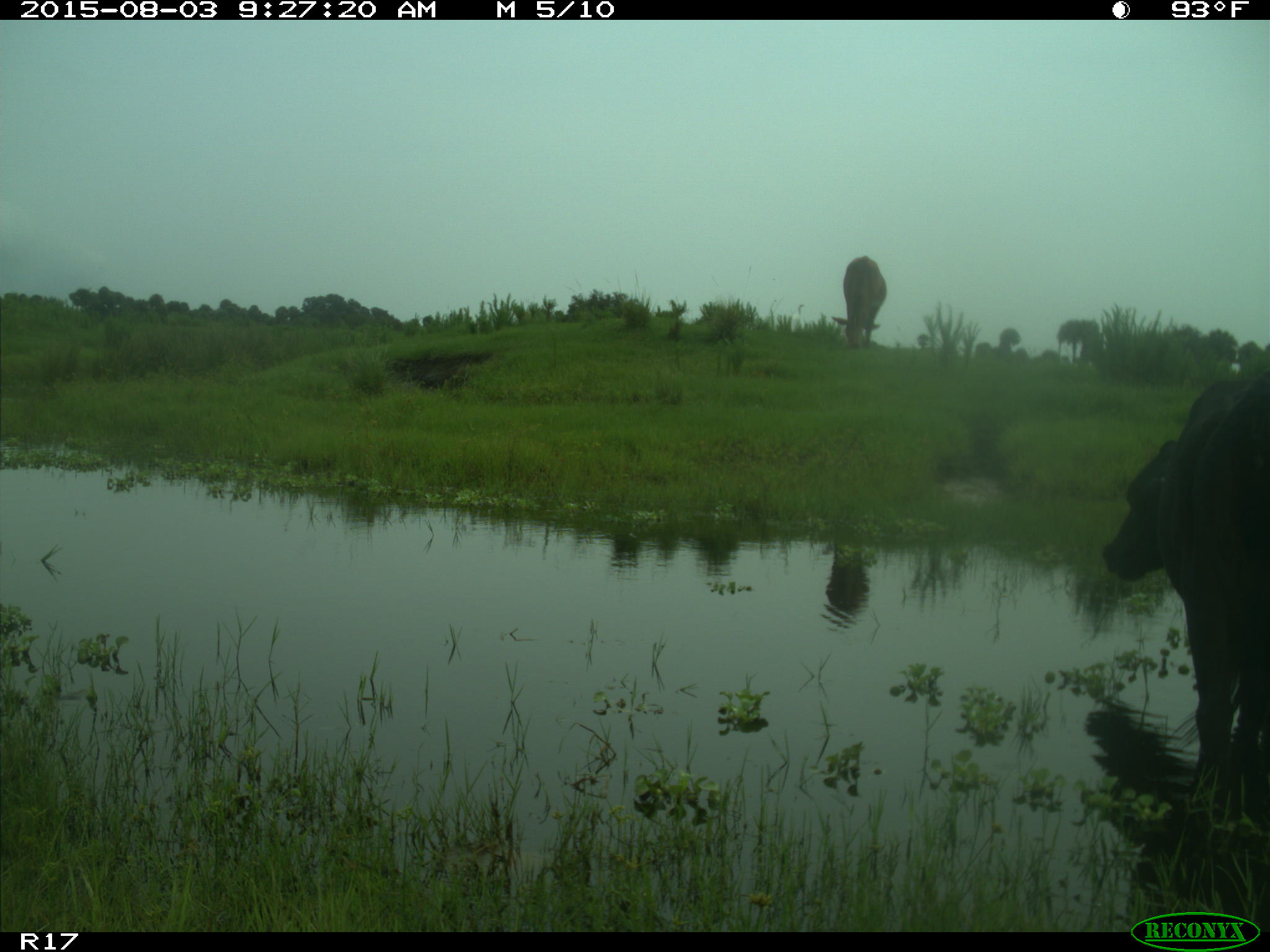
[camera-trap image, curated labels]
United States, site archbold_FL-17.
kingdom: Animalia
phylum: Chordata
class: Mammalia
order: Artiodactyla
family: Bovidae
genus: Bos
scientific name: Bos taurus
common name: domestic cow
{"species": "Bos taurus (domestic cow)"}